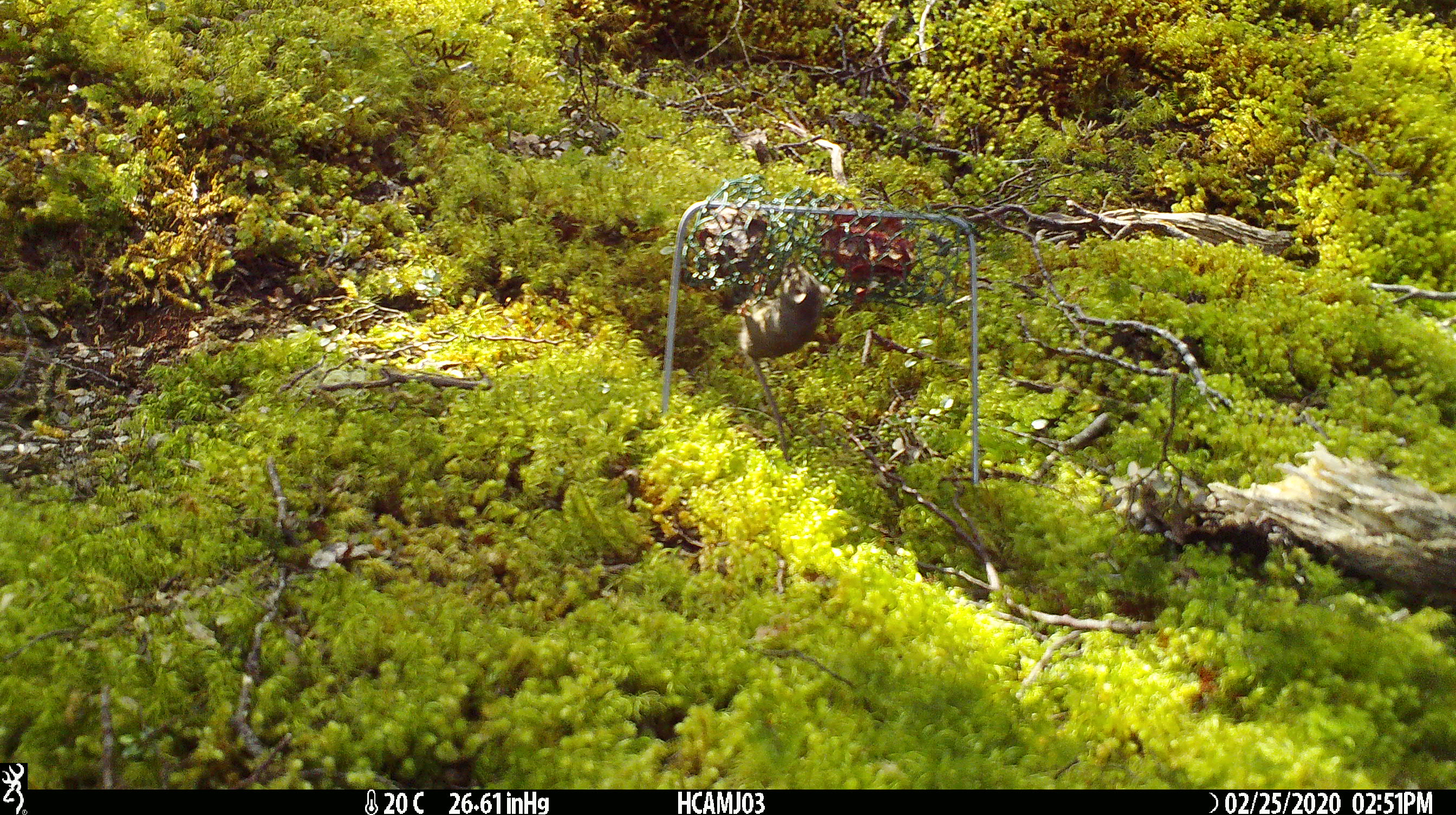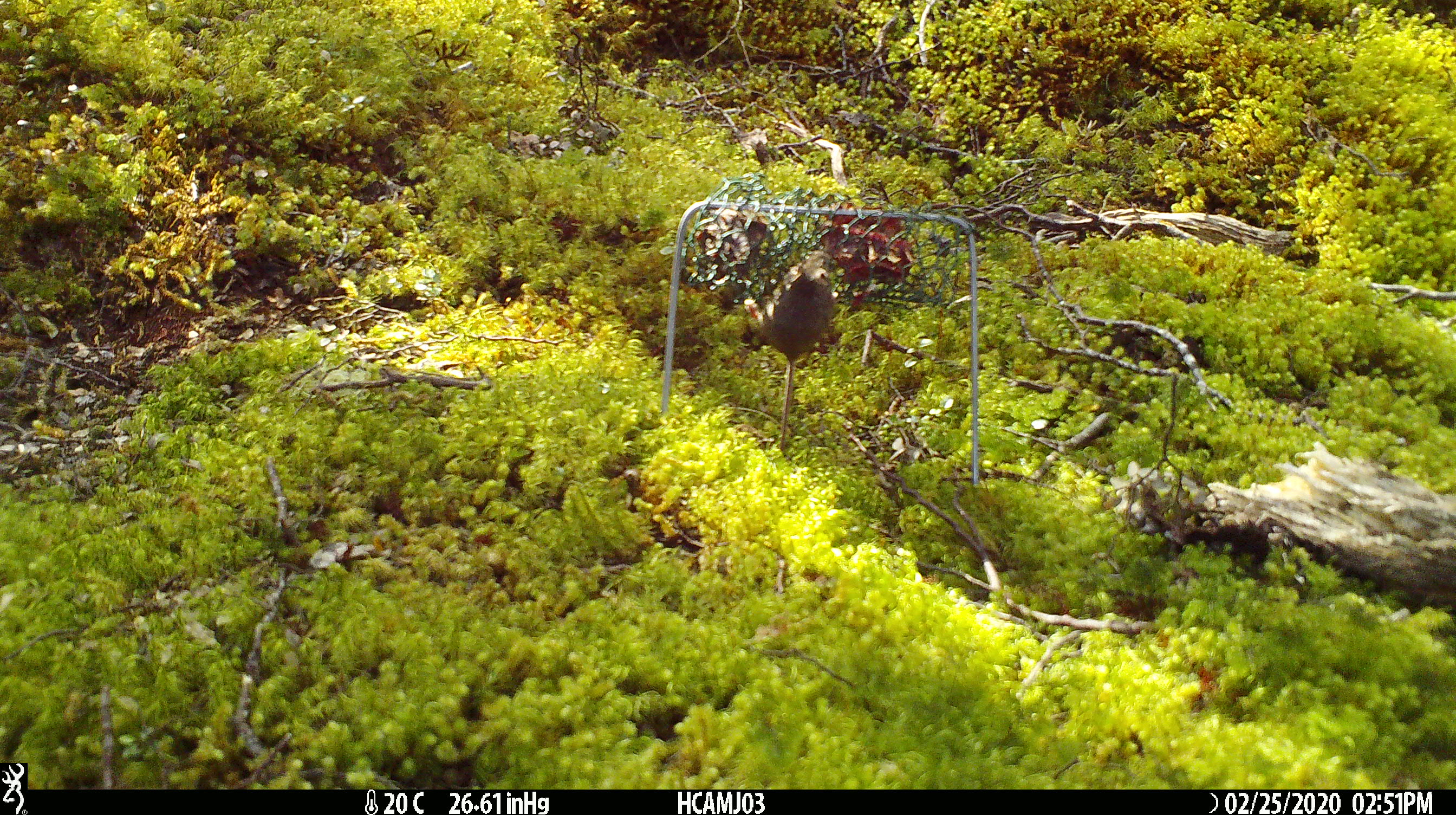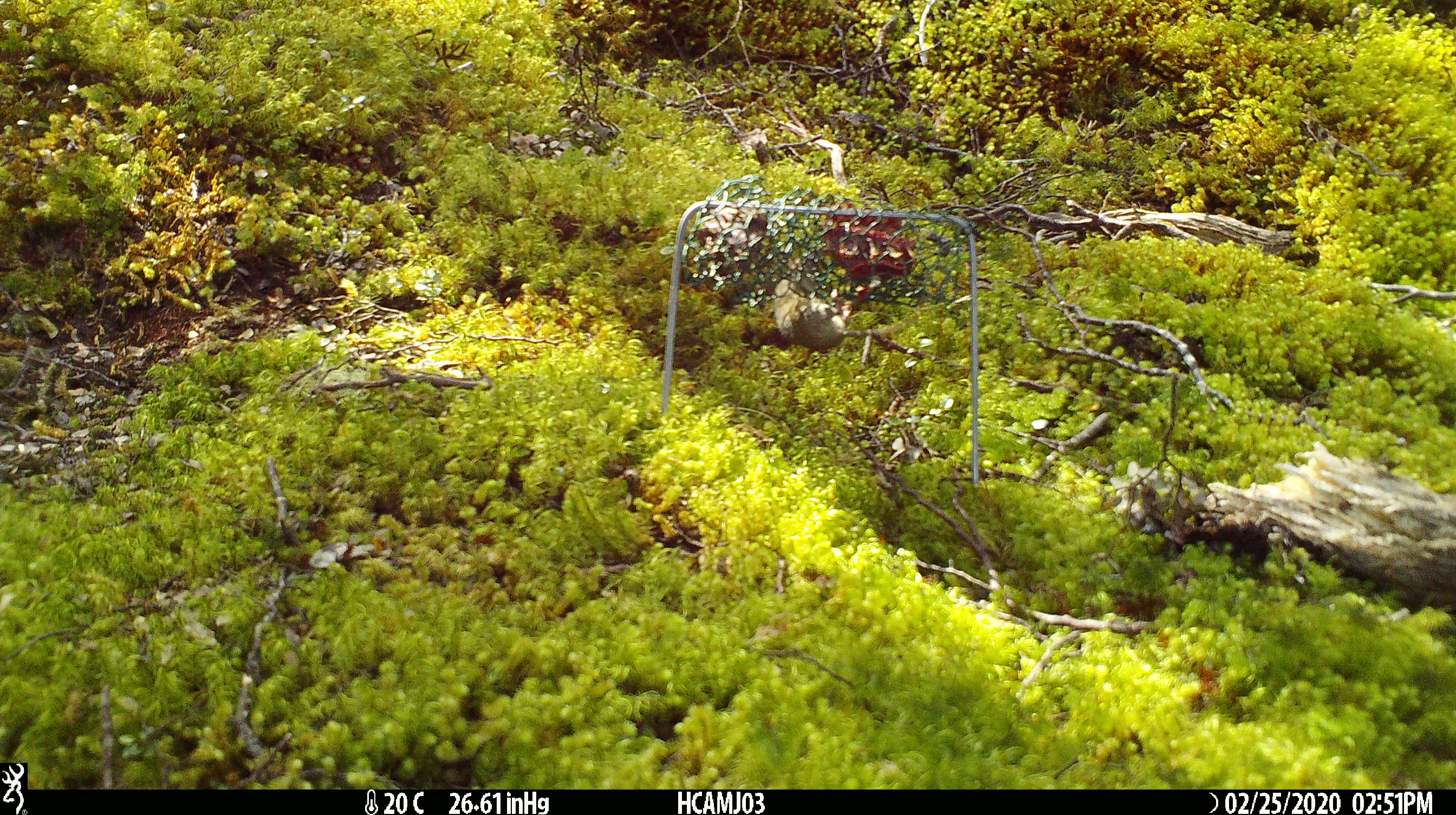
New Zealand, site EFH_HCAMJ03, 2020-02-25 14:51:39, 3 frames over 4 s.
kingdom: Animalia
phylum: Chordata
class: Mammalia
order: Rodentia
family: Muridae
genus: Mus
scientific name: Mus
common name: mouse